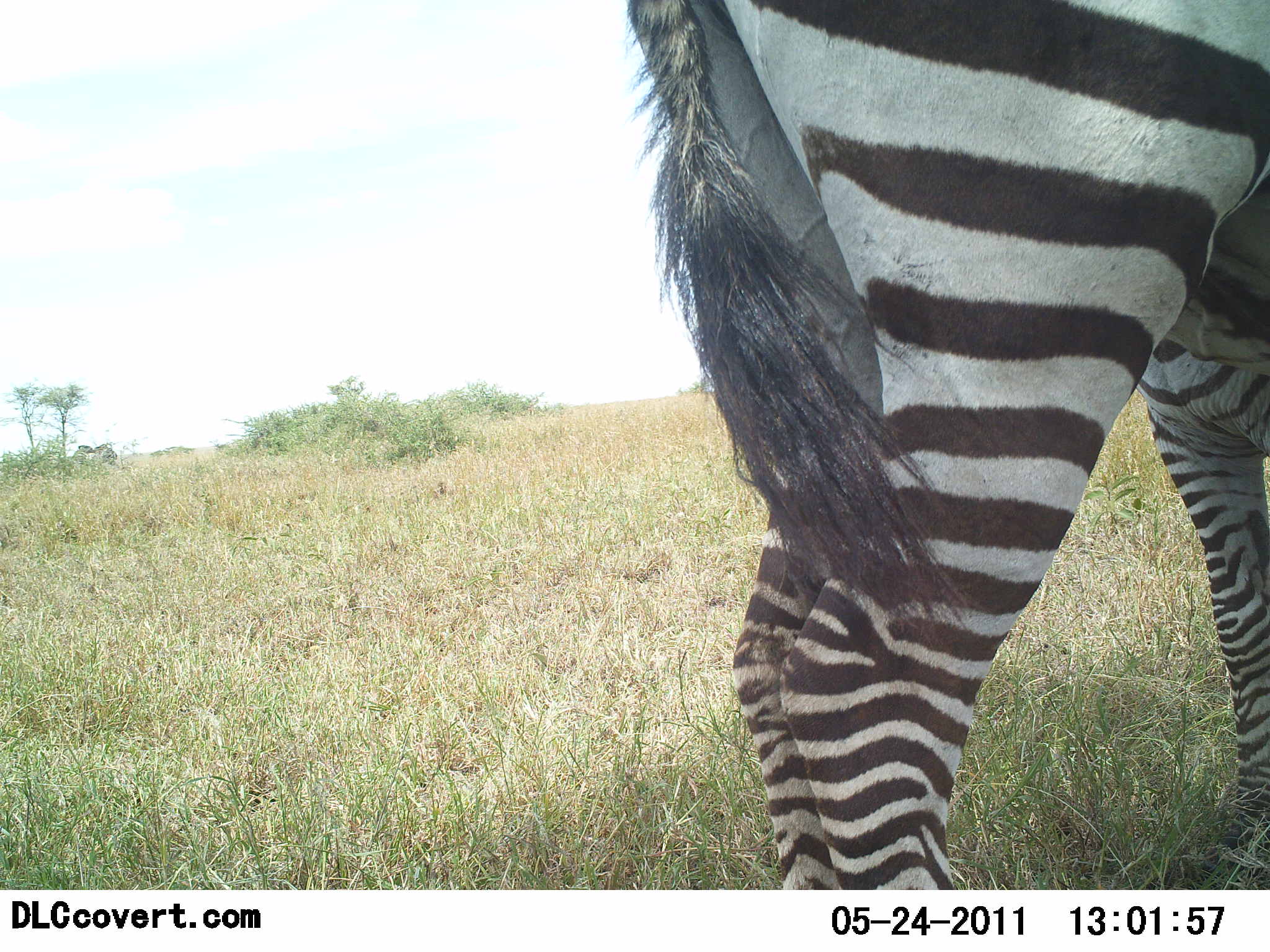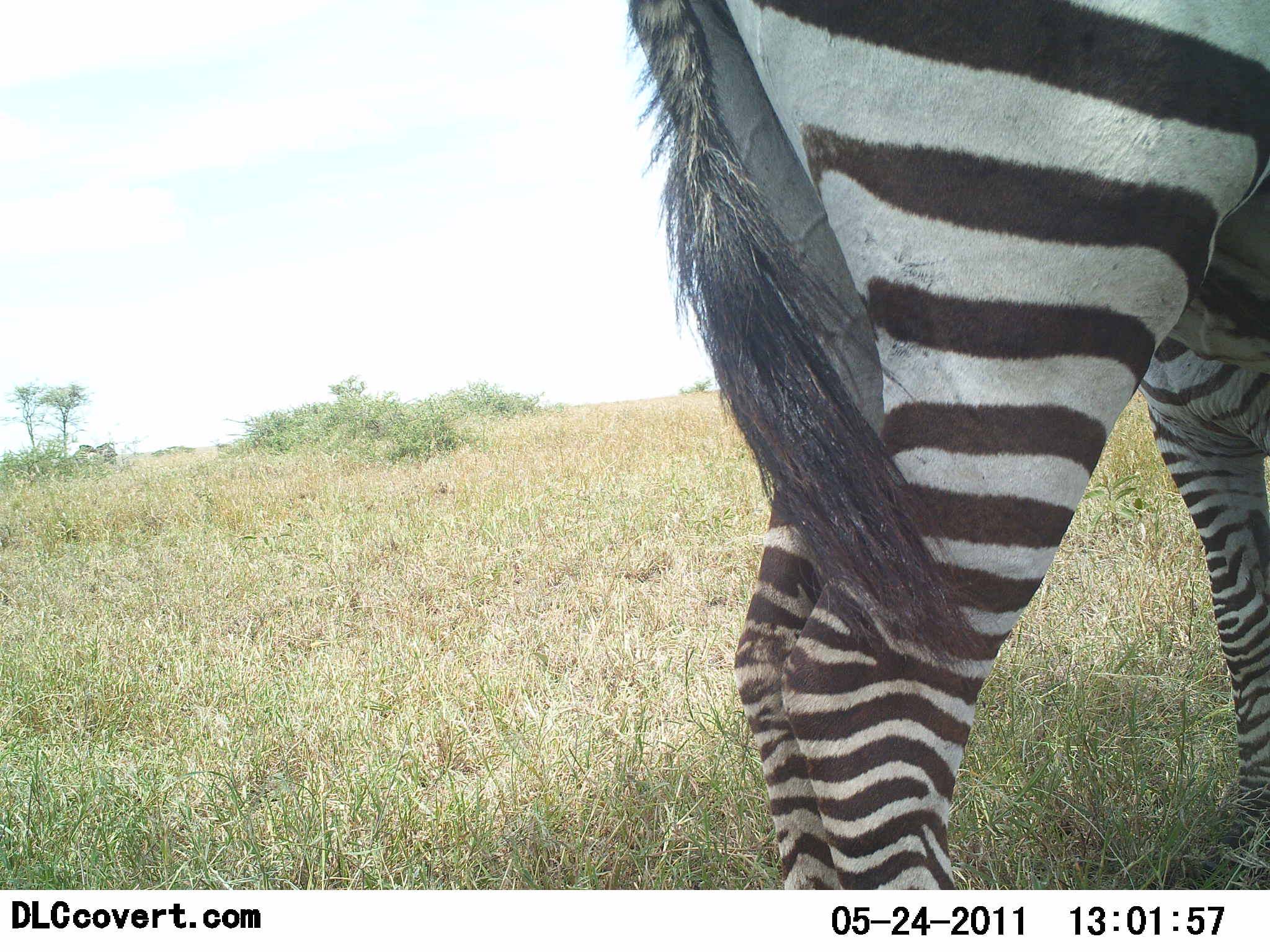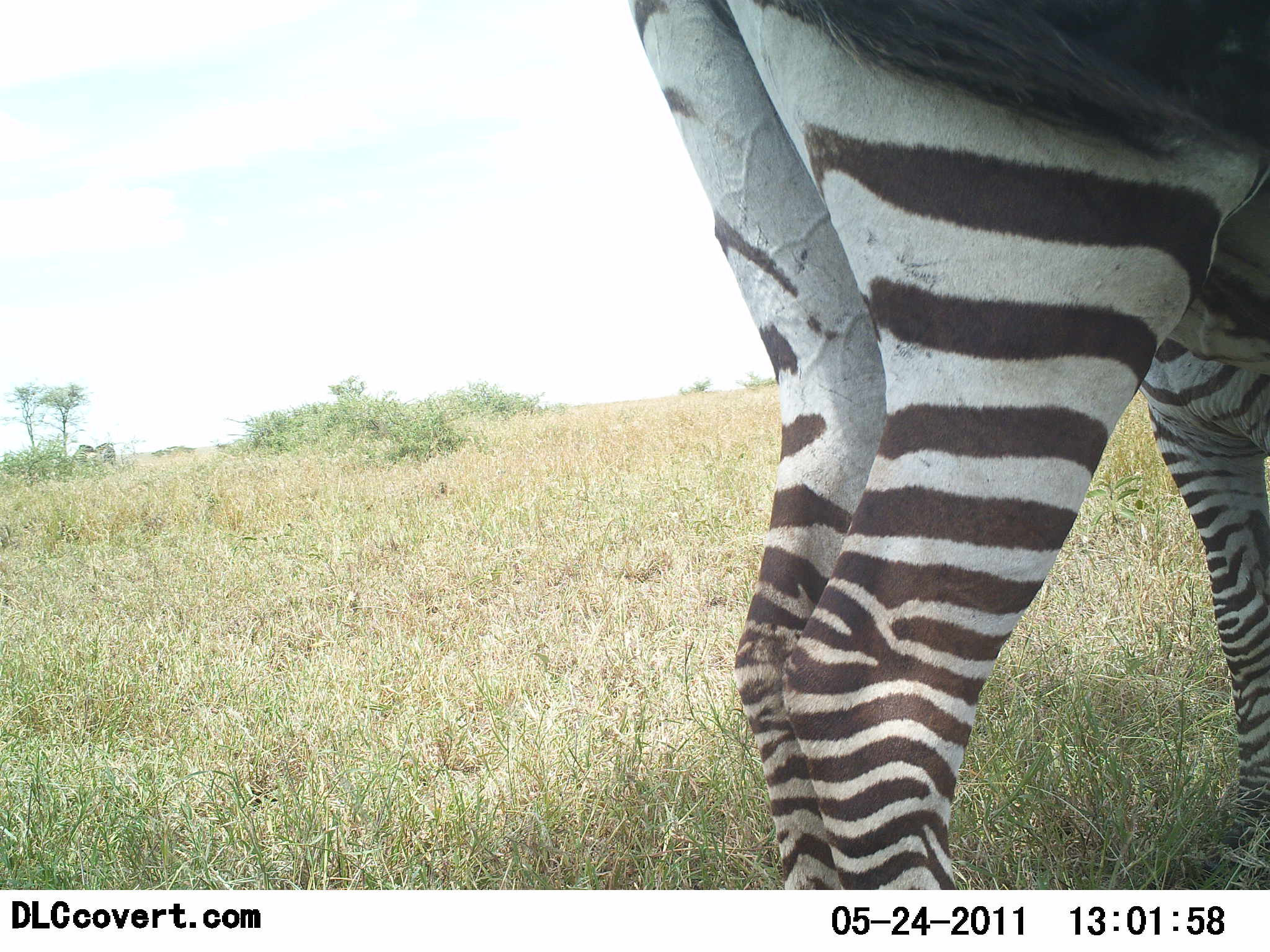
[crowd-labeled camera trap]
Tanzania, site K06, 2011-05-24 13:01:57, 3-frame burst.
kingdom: Animalia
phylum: Chordata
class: Mammalia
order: Perissodactyla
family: Equidae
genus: Equus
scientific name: Equus quagga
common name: plains zebra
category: zebra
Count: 1.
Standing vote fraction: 100%.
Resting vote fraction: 10%.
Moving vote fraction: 0%.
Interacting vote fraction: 0%.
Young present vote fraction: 0%.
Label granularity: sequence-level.